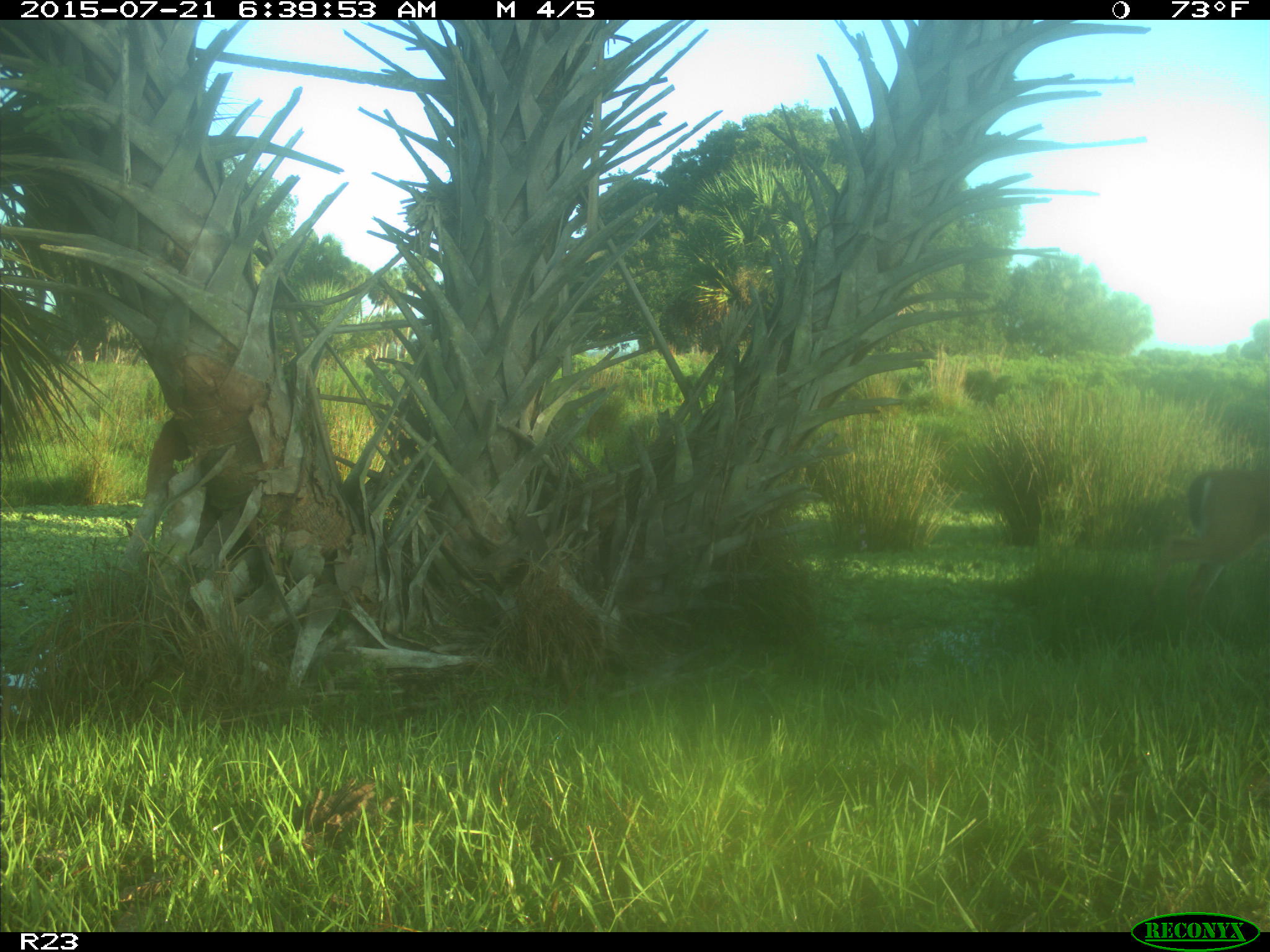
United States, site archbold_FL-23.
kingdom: Animalia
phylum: Chordata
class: Mammalia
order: Artiodactyla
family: Bovidae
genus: Bos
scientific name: Bos taurus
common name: domestic cow